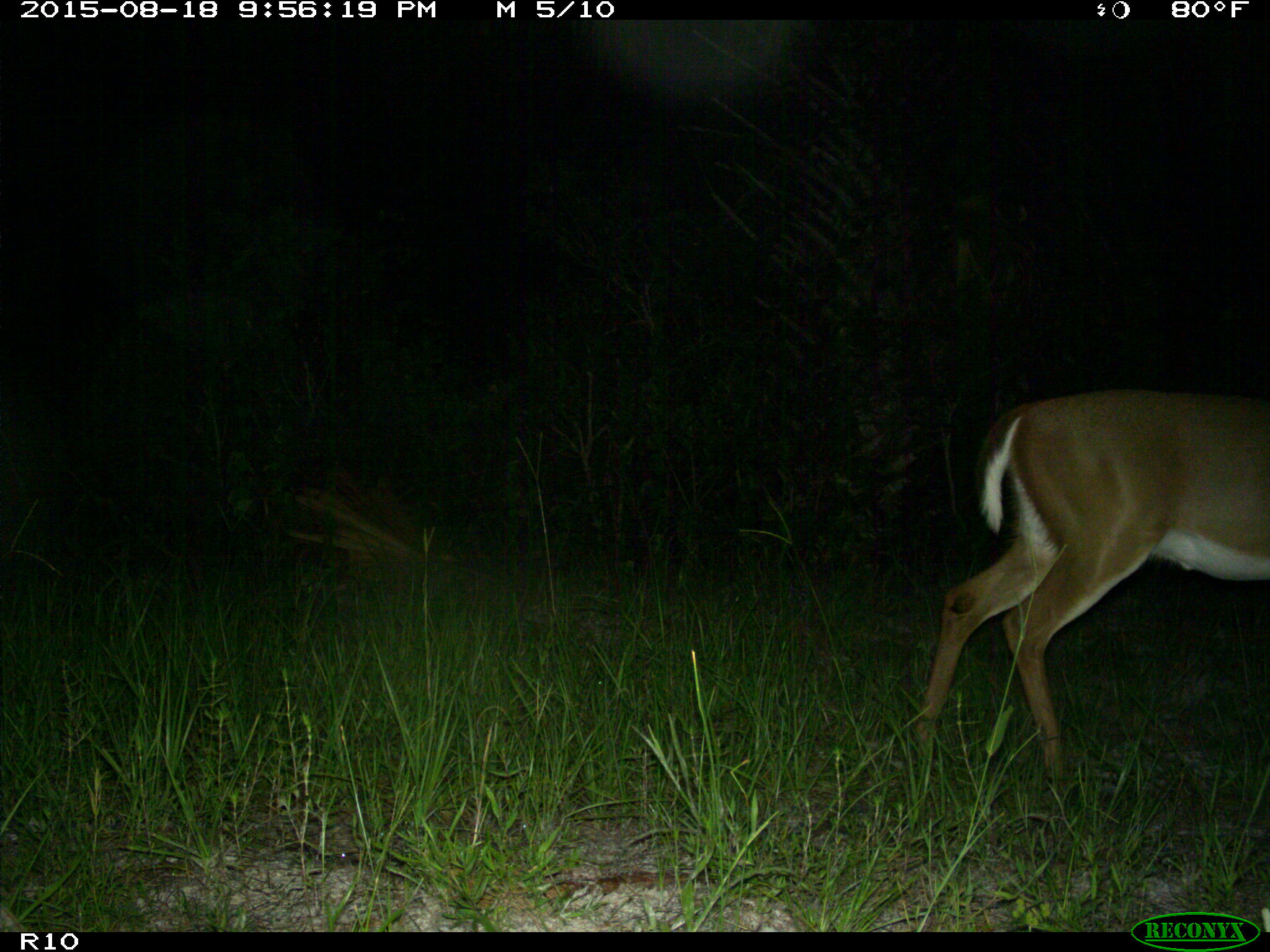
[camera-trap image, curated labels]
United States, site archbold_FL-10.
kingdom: Animalia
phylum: Chordata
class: Mammalia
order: Artiodactyla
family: Cervidae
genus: Odocoileus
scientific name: Odocoileus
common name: deer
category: unidentified deer